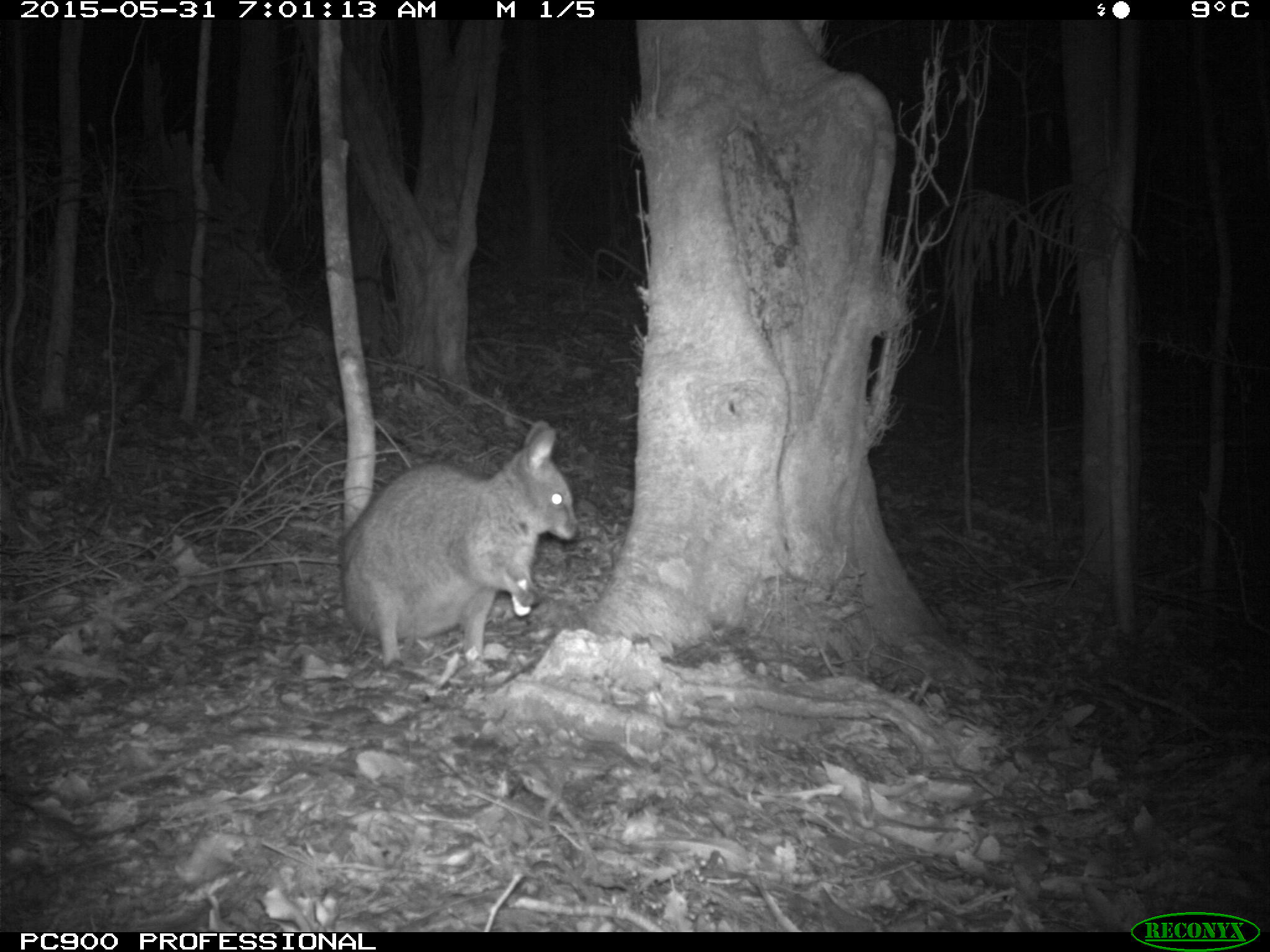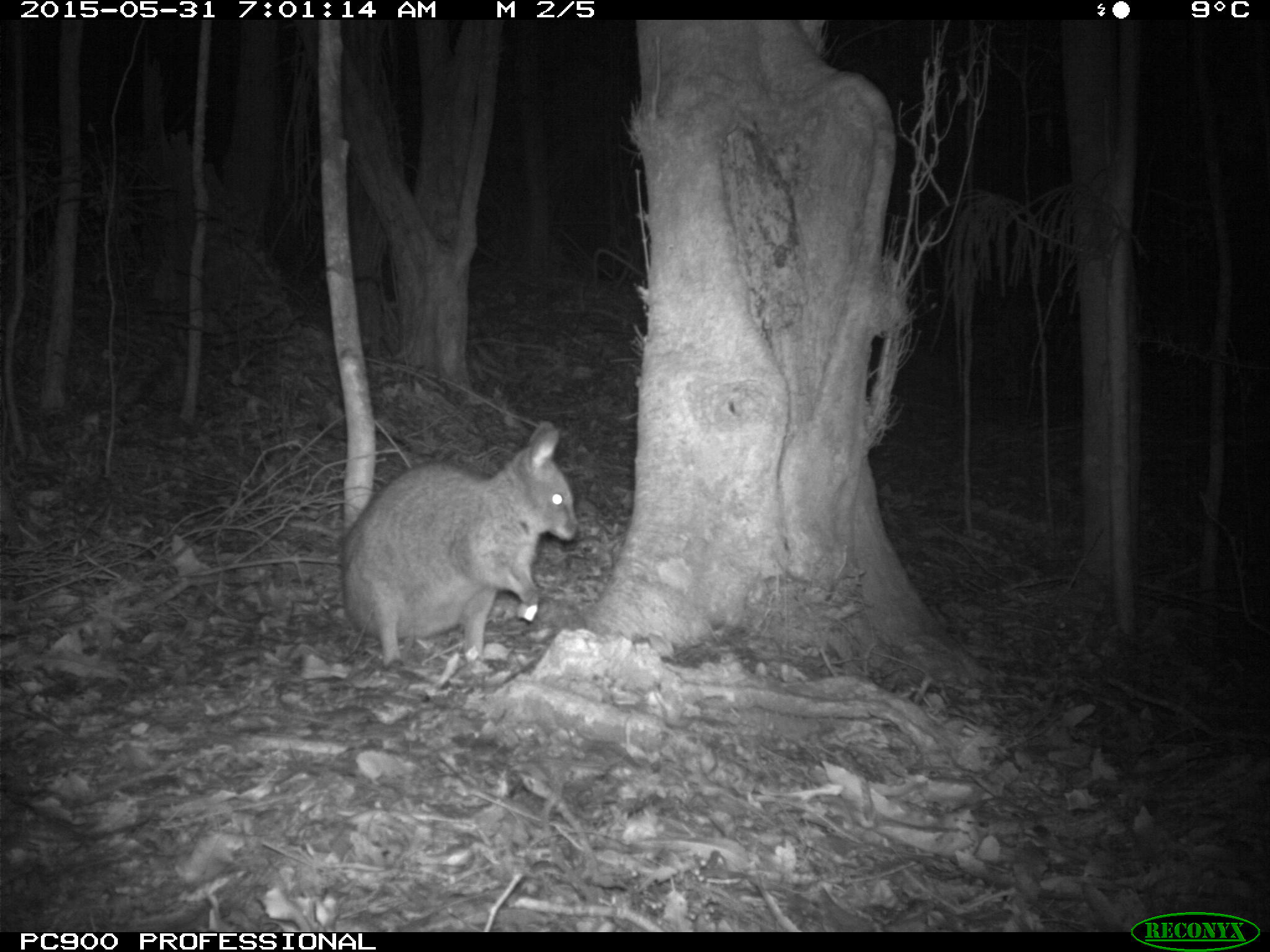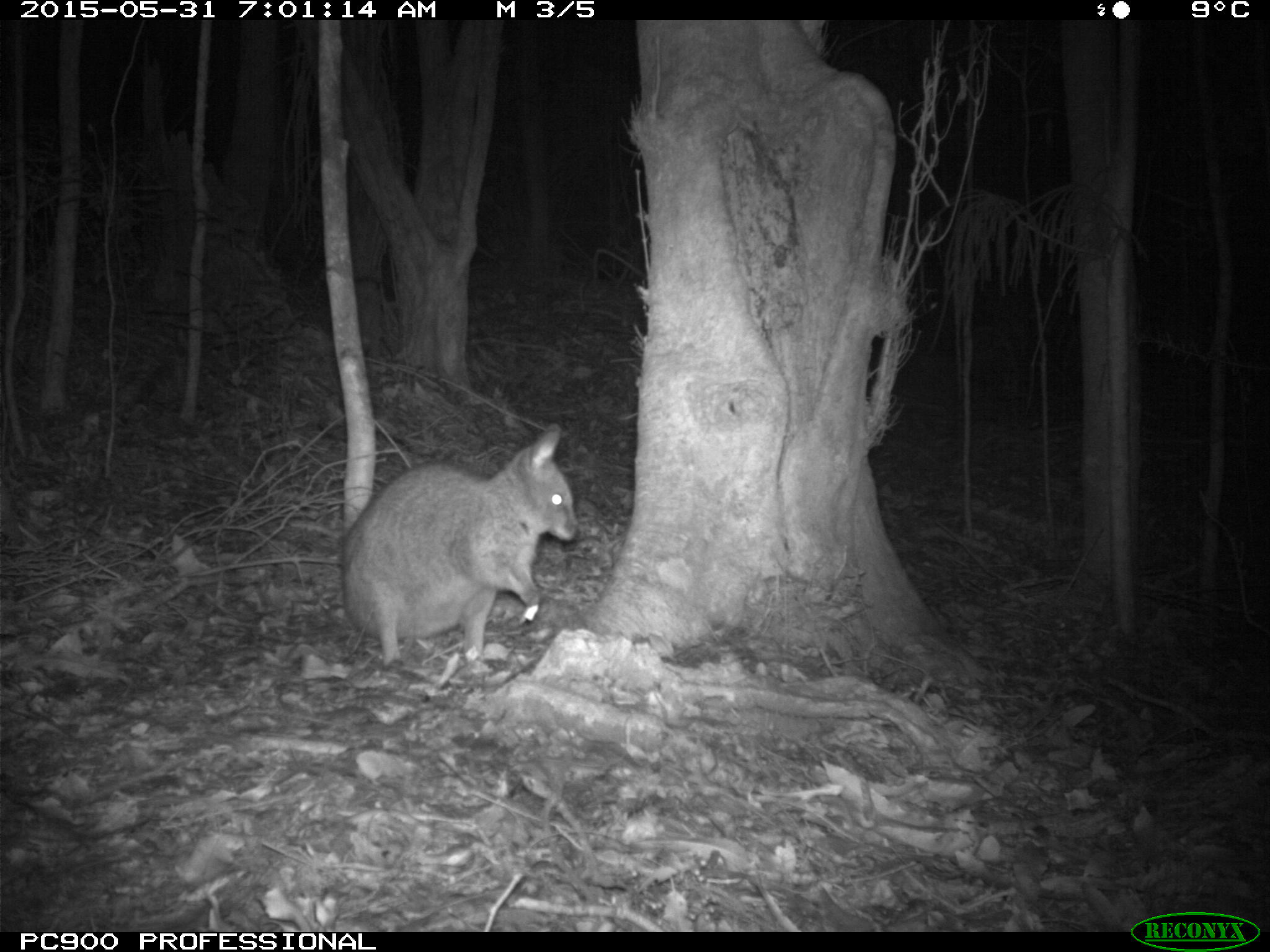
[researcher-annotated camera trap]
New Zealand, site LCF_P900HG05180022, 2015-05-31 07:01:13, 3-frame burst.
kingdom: Animalia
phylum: Chordata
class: Mammalia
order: Diprotodontia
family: Macropodidae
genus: Notamacropus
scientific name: Notamacropus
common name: wallaby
Wallaby (Notamacropus).